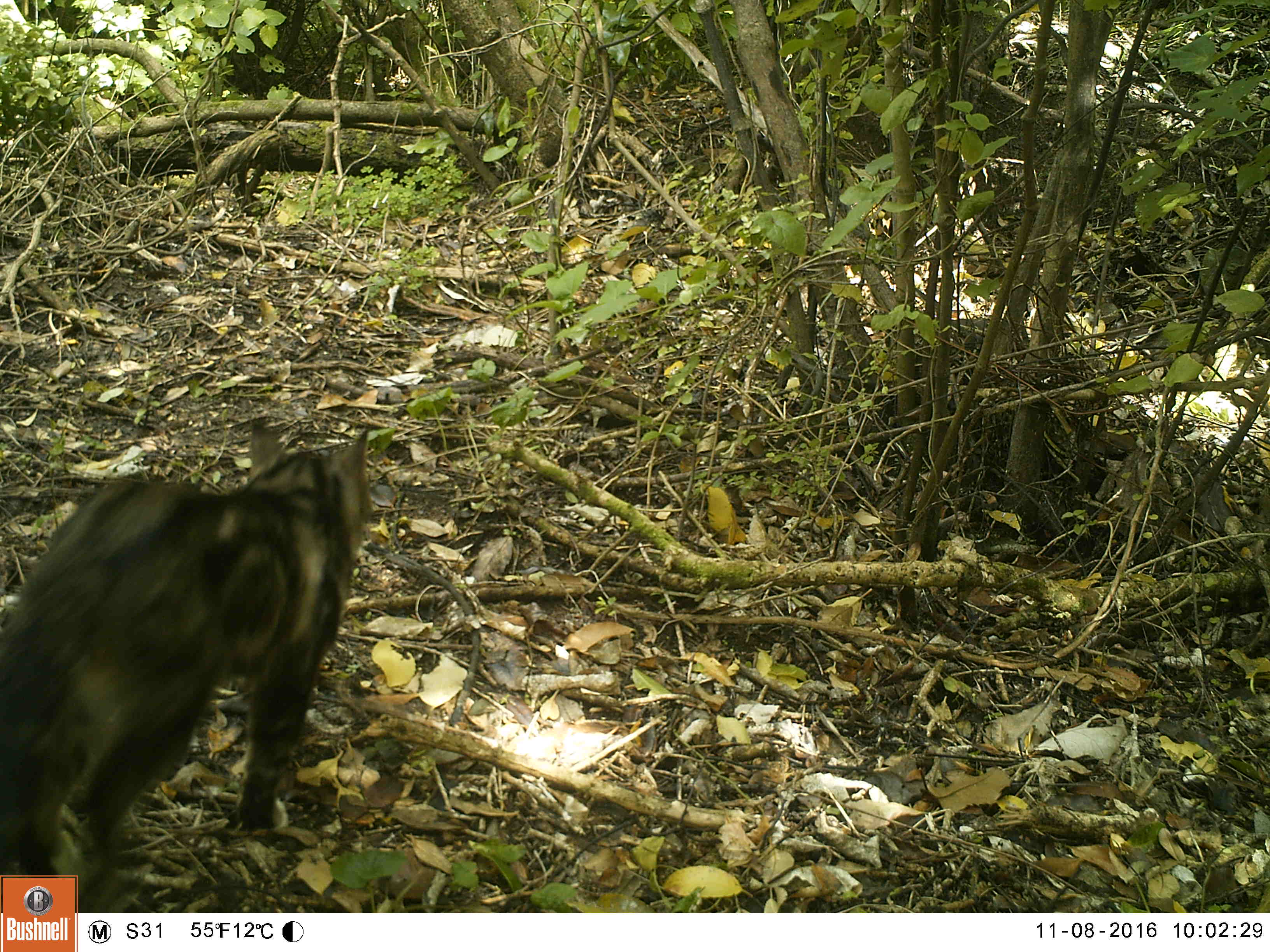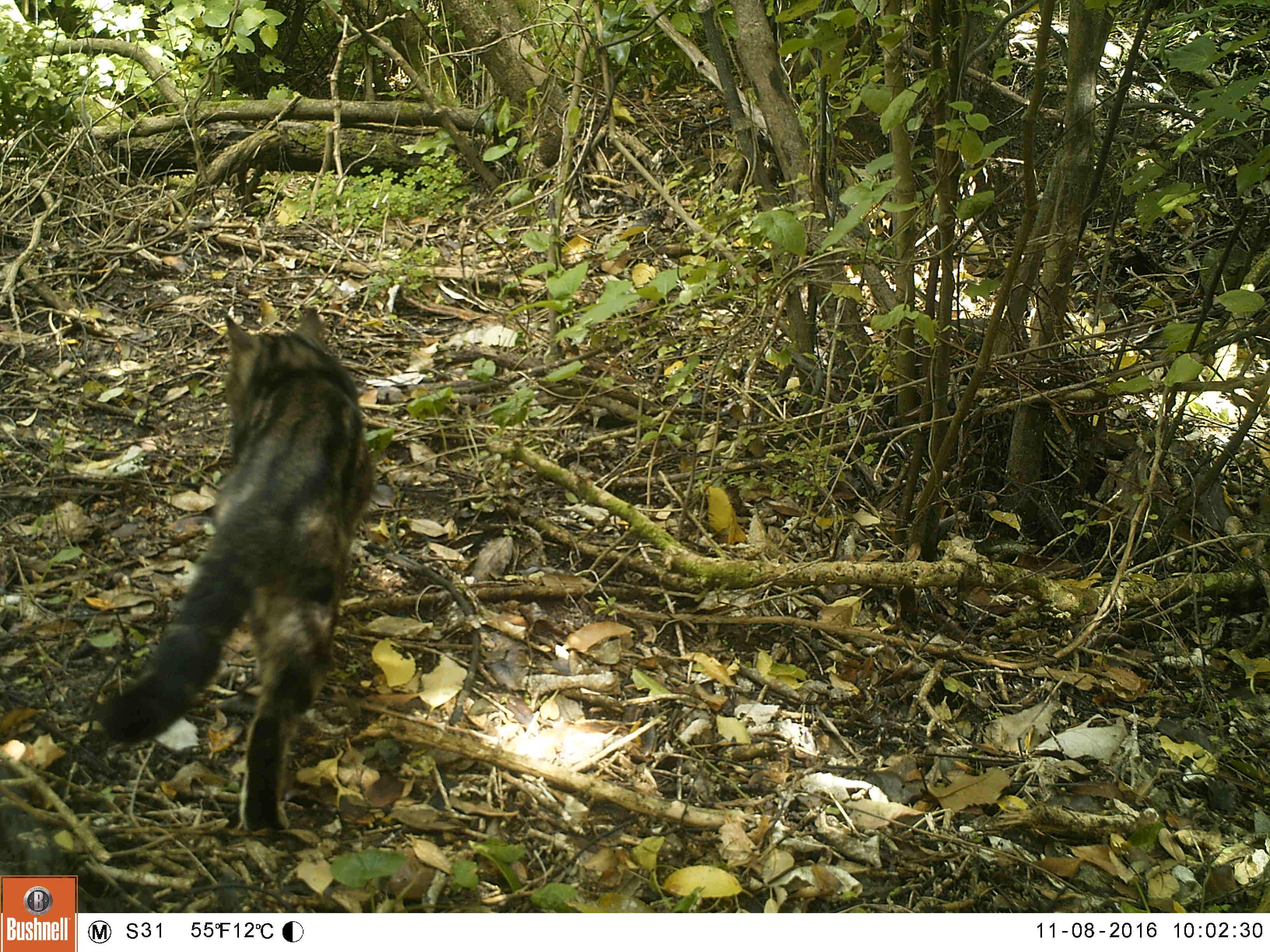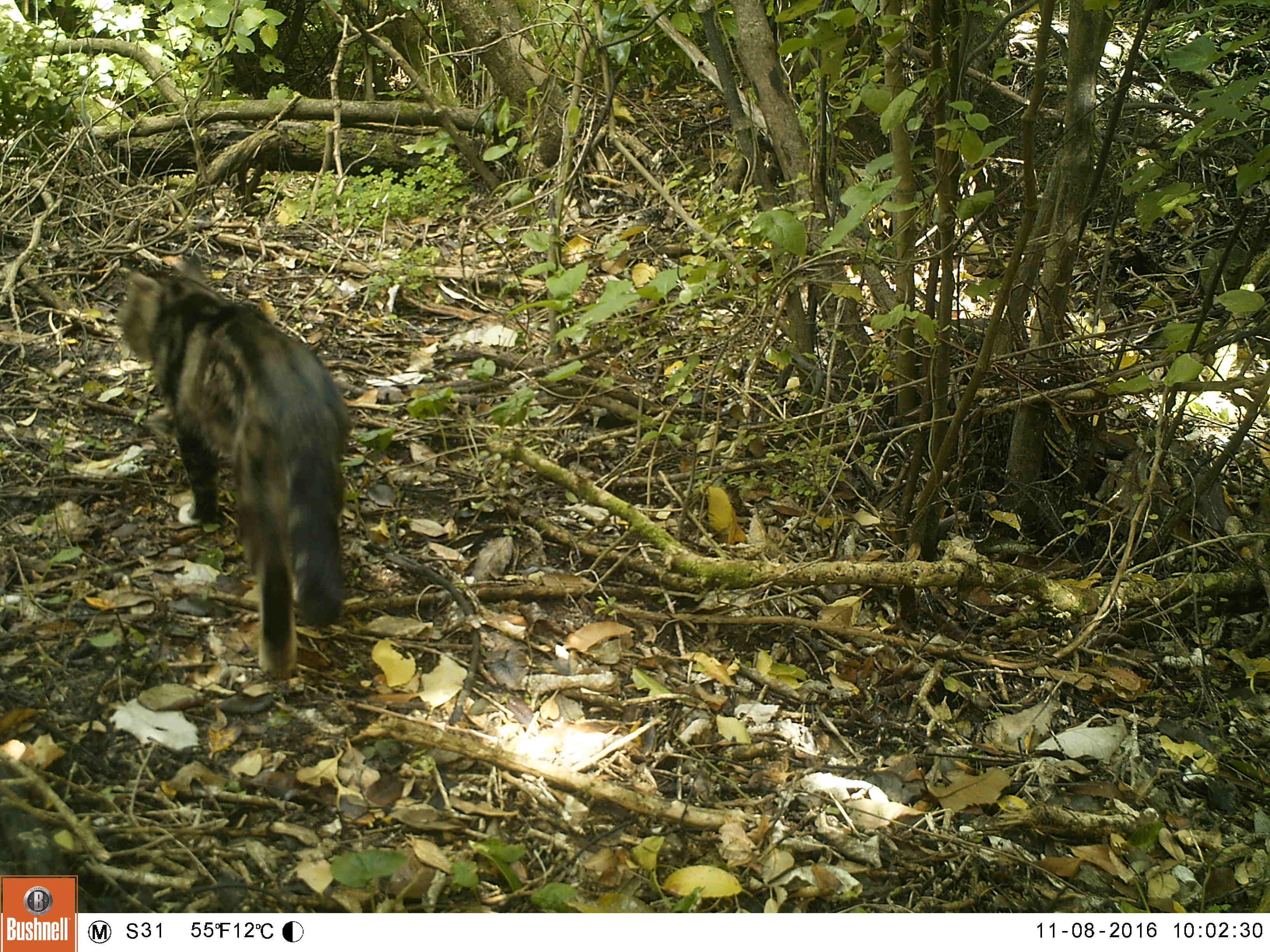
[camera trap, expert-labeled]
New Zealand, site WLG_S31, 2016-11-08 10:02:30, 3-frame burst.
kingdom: Animalia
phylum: Chordata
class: Mammalia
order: Carnivora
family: Felidae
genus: Felis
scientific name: Felis catus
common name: domestic cat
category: cat